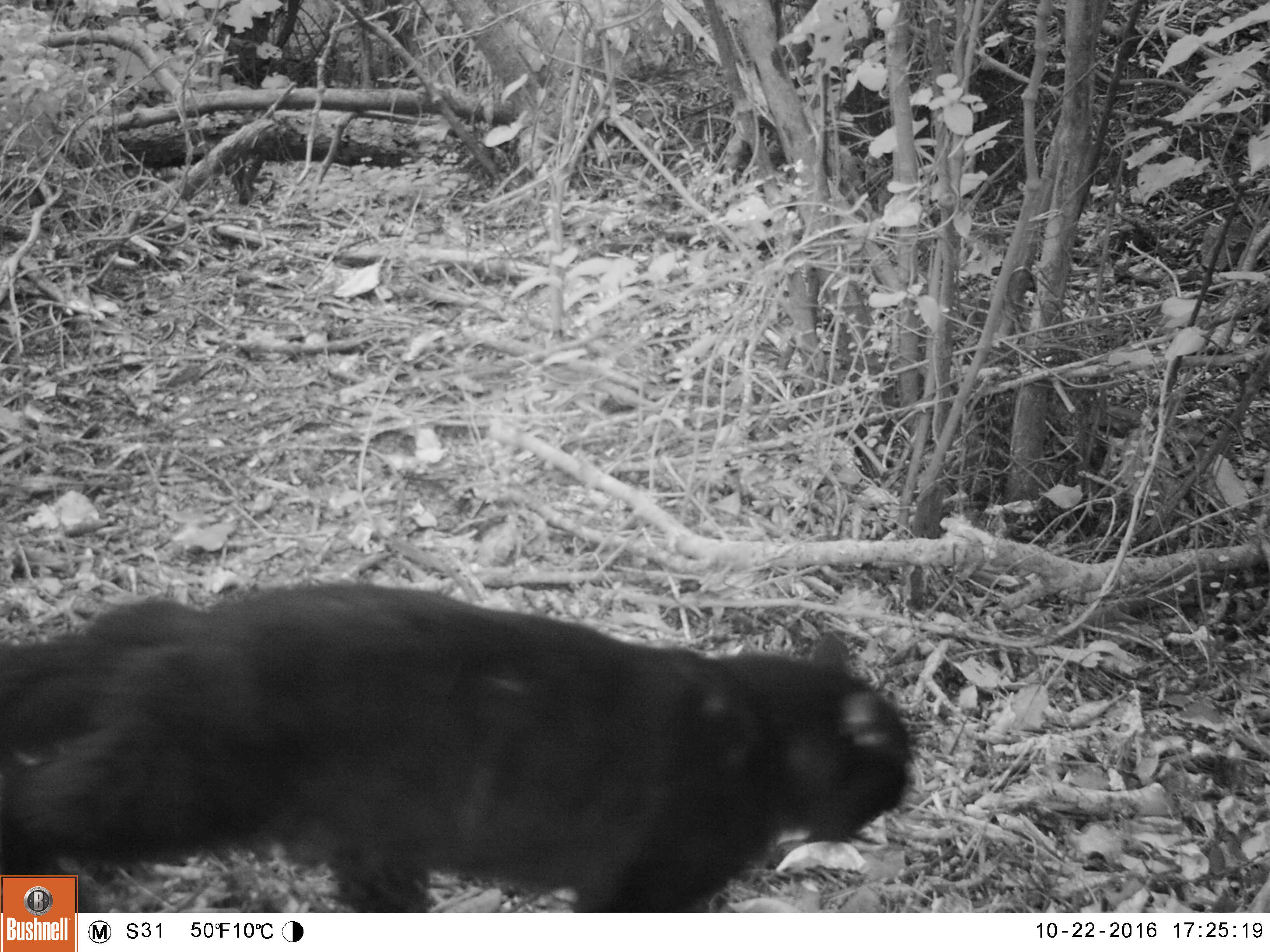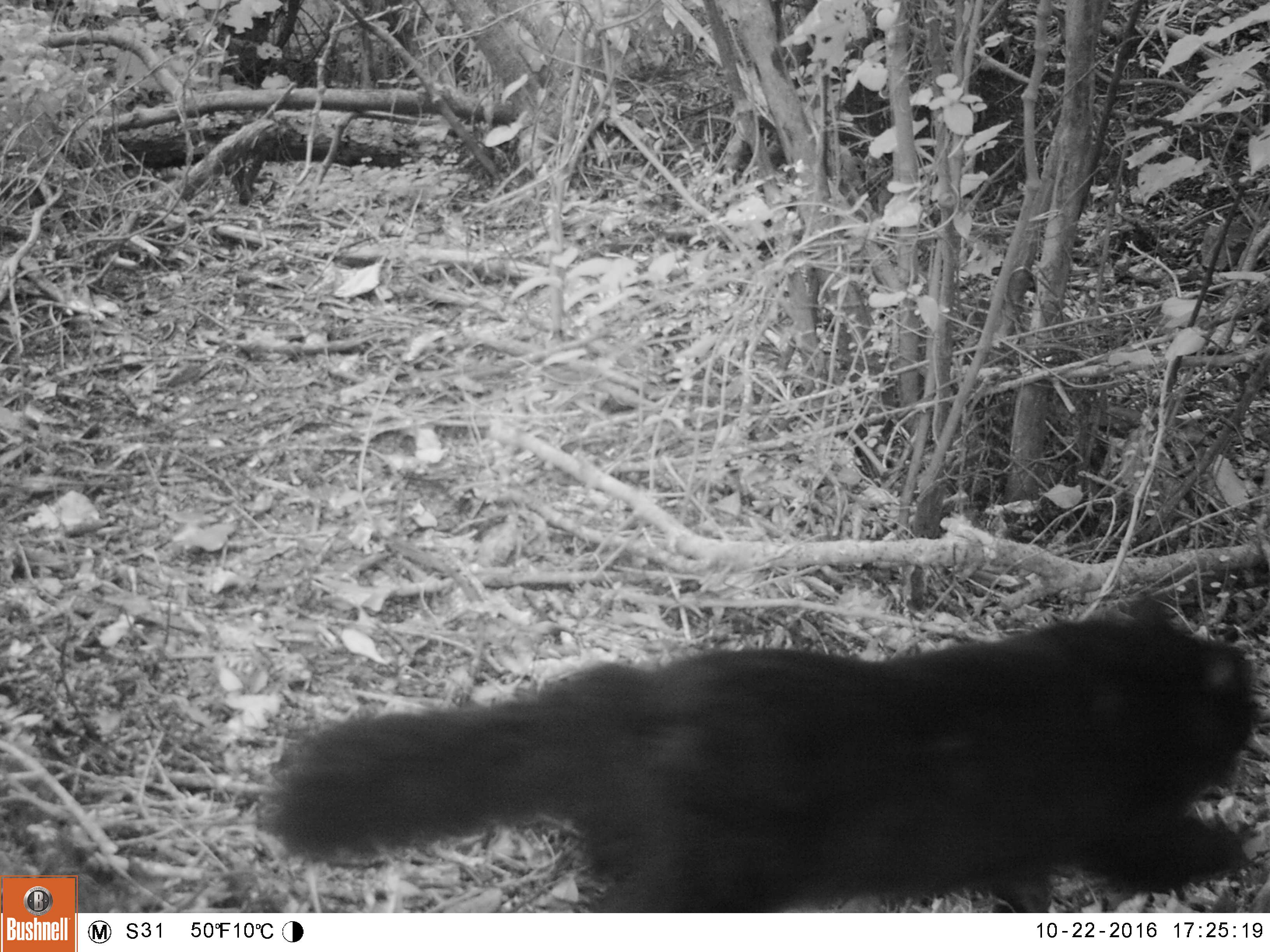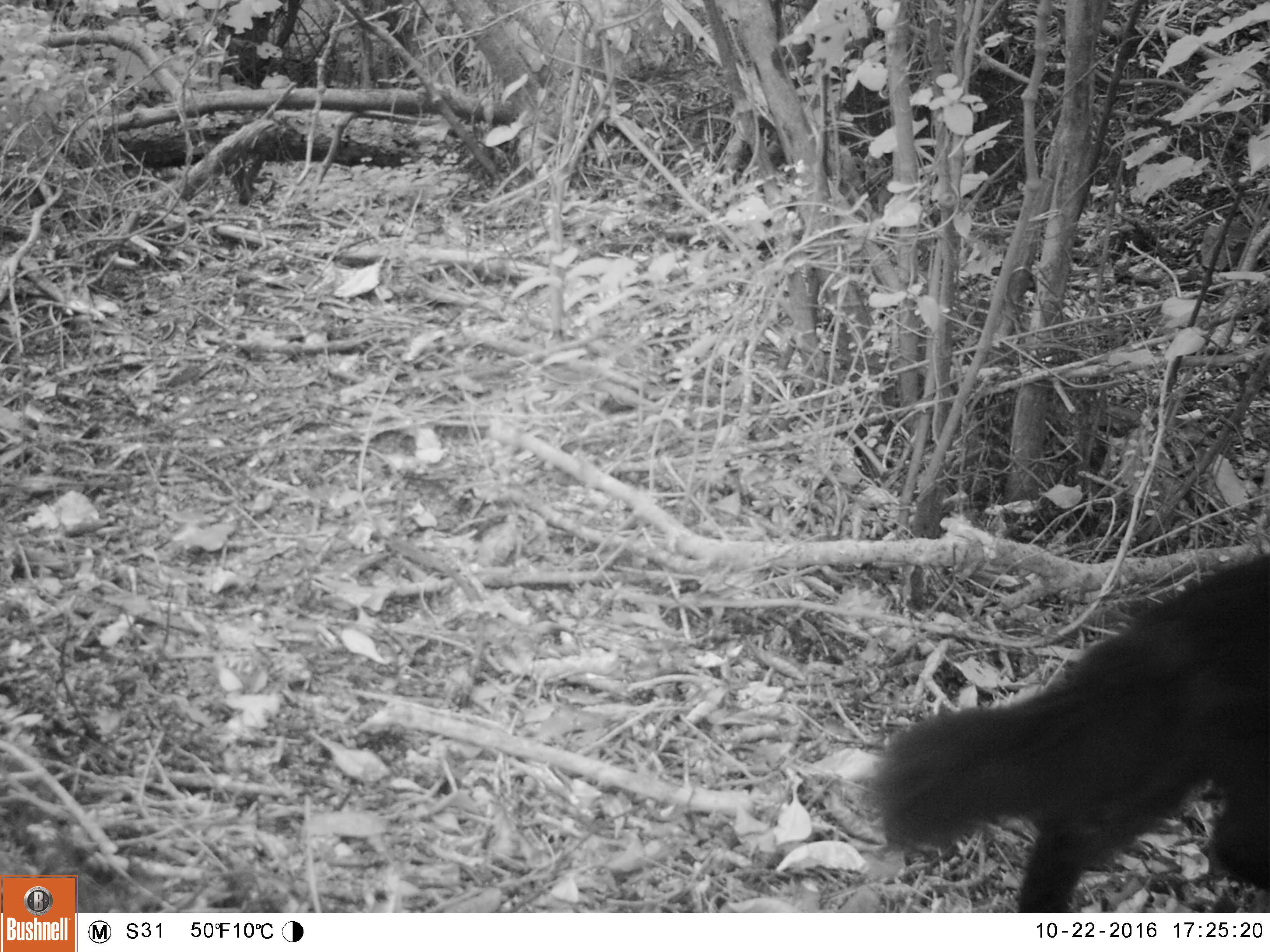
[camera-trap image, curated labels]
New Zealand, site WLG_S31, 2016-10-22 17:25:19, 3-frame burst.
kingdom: Animalia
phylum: Chordata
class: Mammalia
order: Carnivora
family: Felidae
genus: Felis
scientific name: Felis catus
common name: domestic cat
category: cat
Cat (domestic cat) (Felis catus).